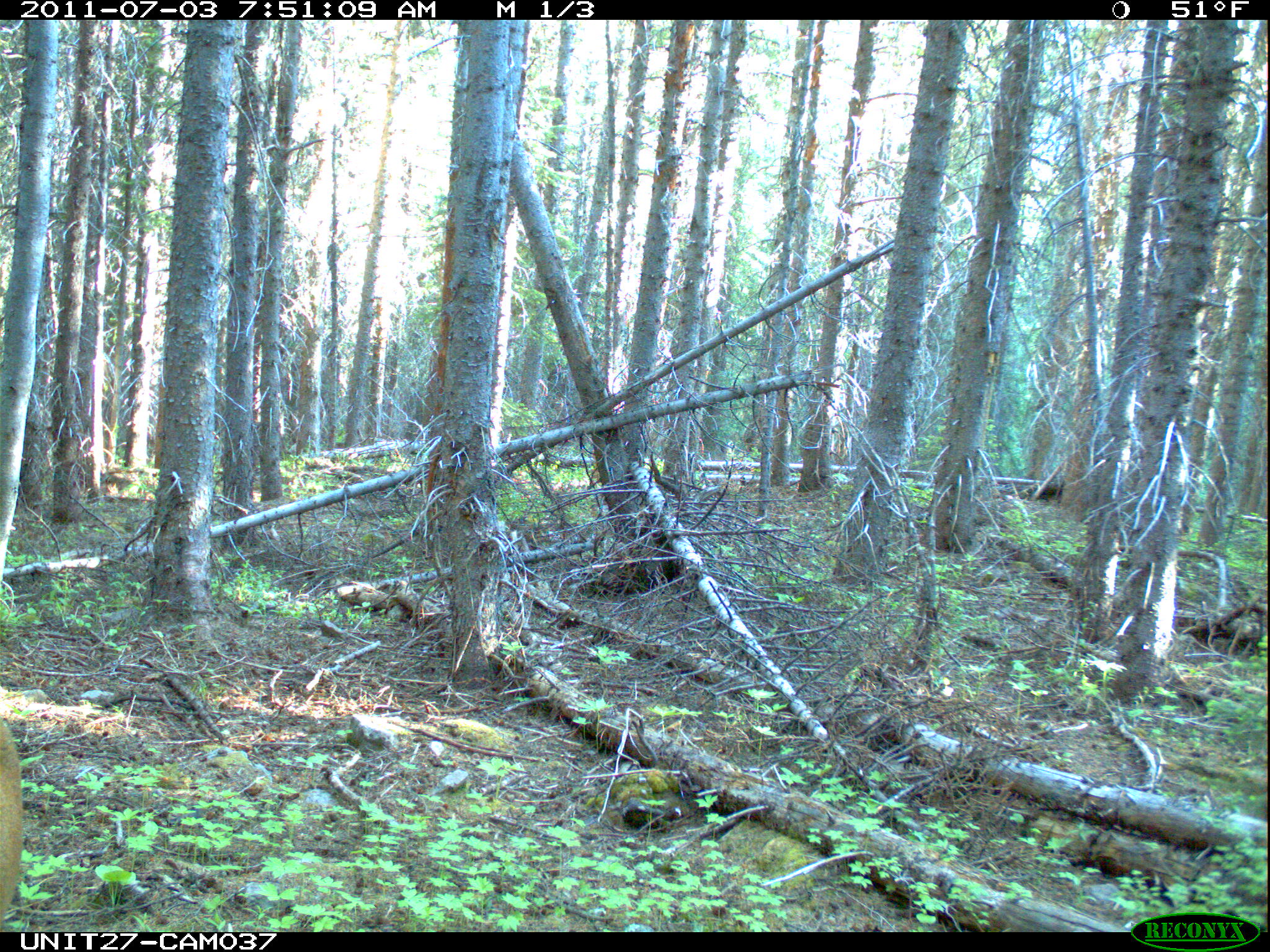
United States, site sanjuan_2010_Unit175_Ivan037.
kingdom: Animalia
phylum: Chordata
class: Mammalia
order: Artiodactyla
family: Cervidae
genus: Cervus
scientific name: Cervus elaphus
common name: red deer